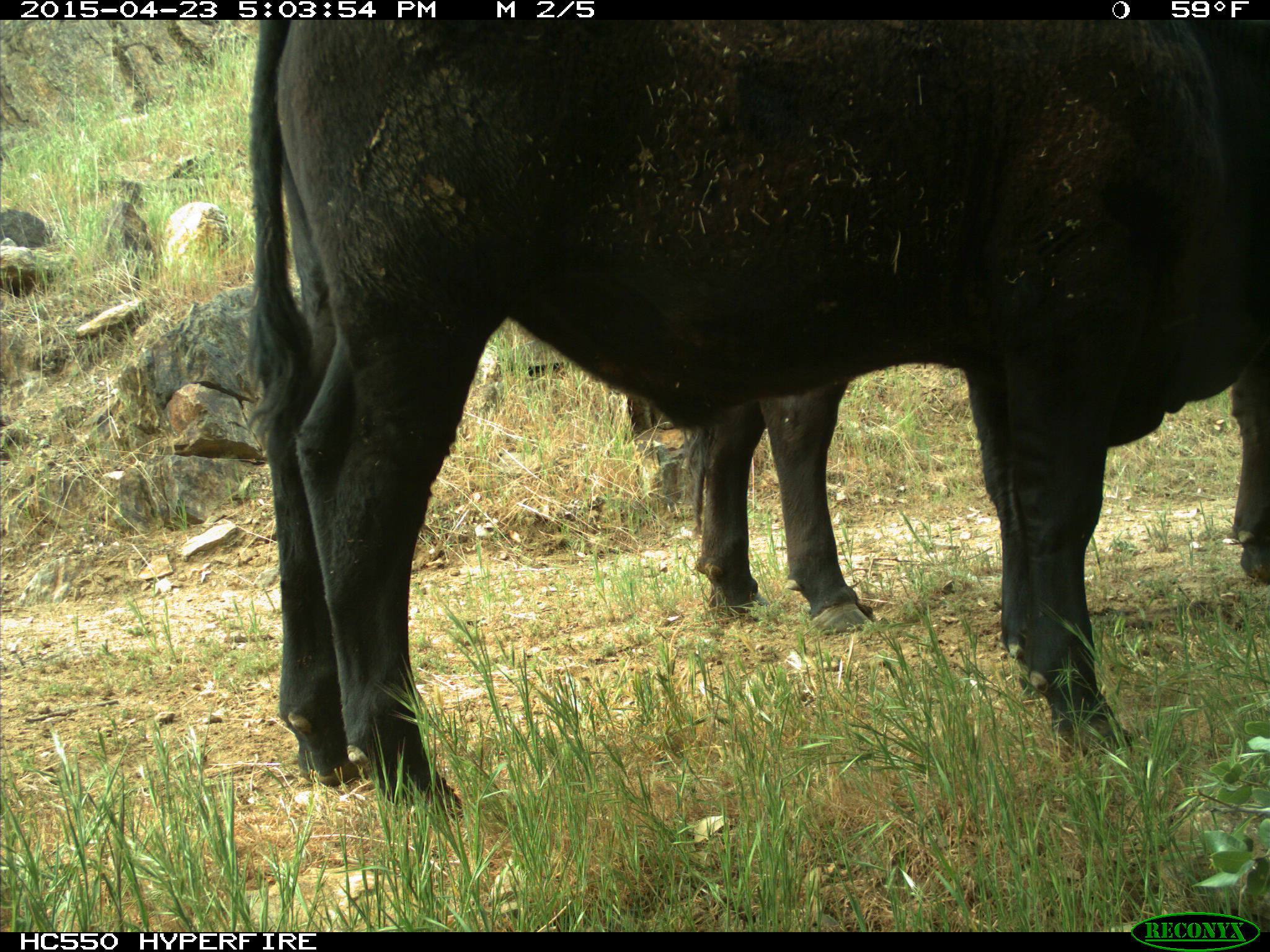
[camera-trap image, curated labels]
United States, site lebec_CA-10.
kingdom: Animalia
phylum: Chordata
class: Mammalia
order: Artiodactyla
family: Bovidae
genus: Bos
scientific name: Bos taurus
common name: domestic cow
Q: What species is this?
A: Bos taurus (domestic cow).